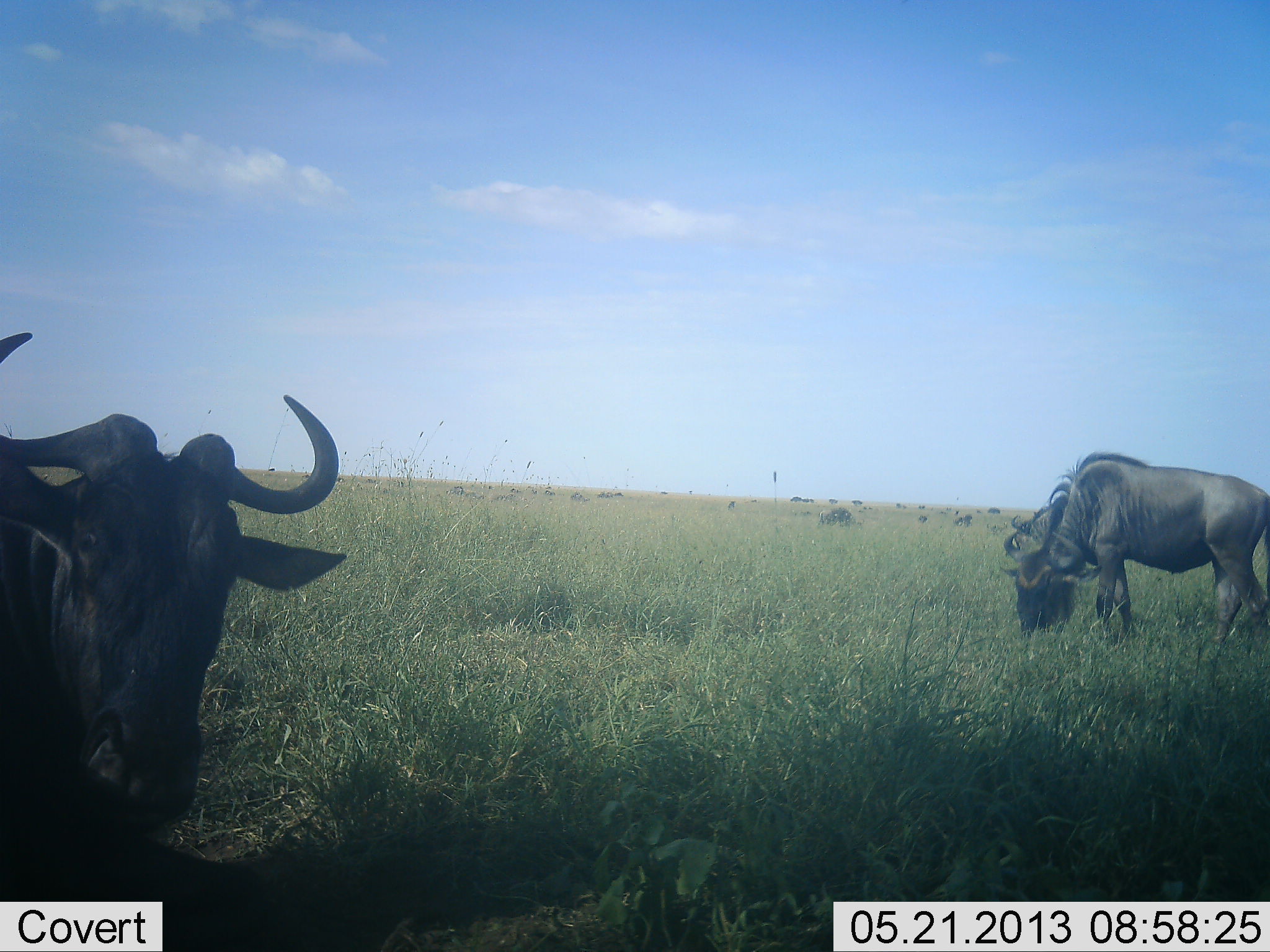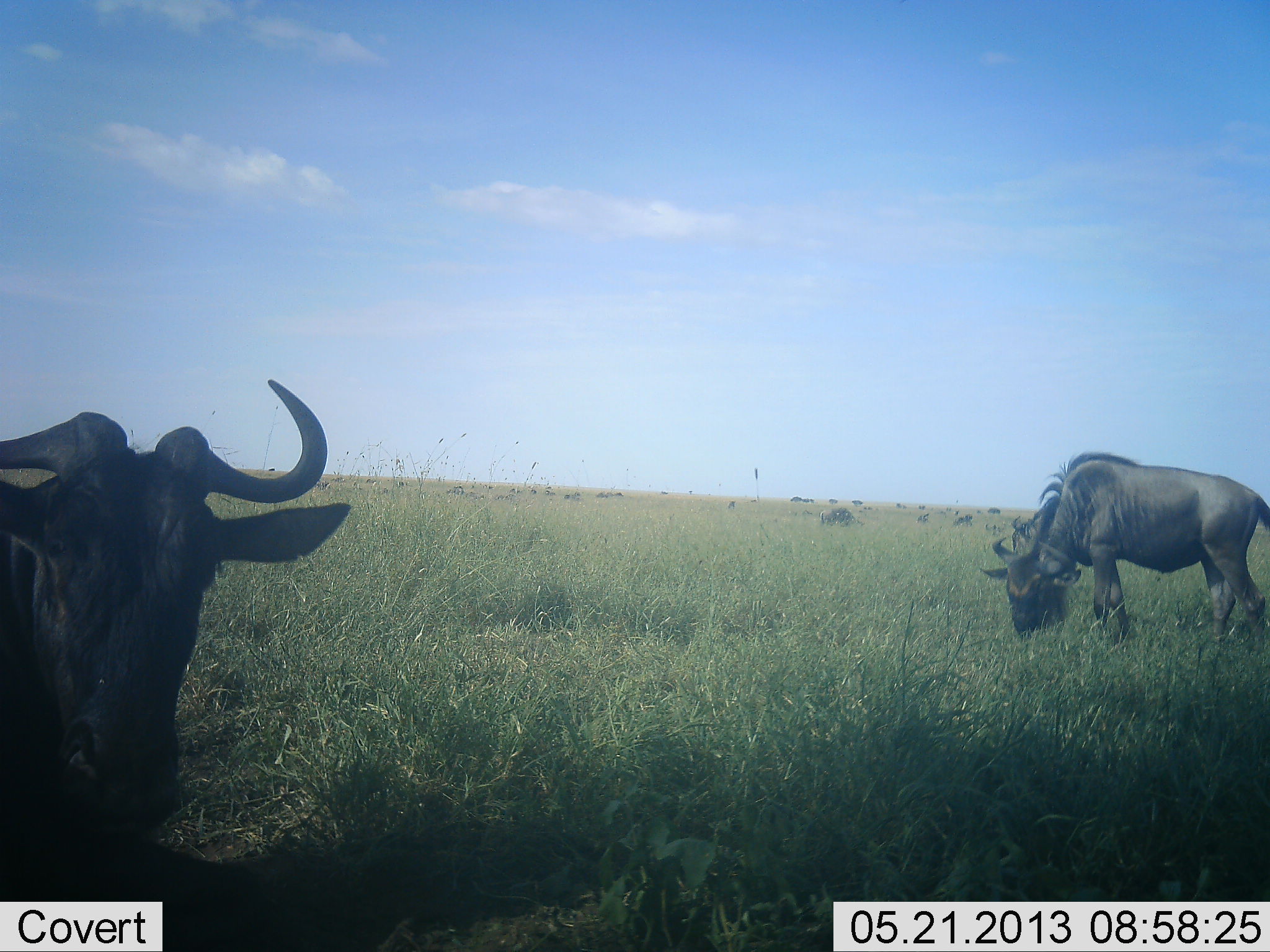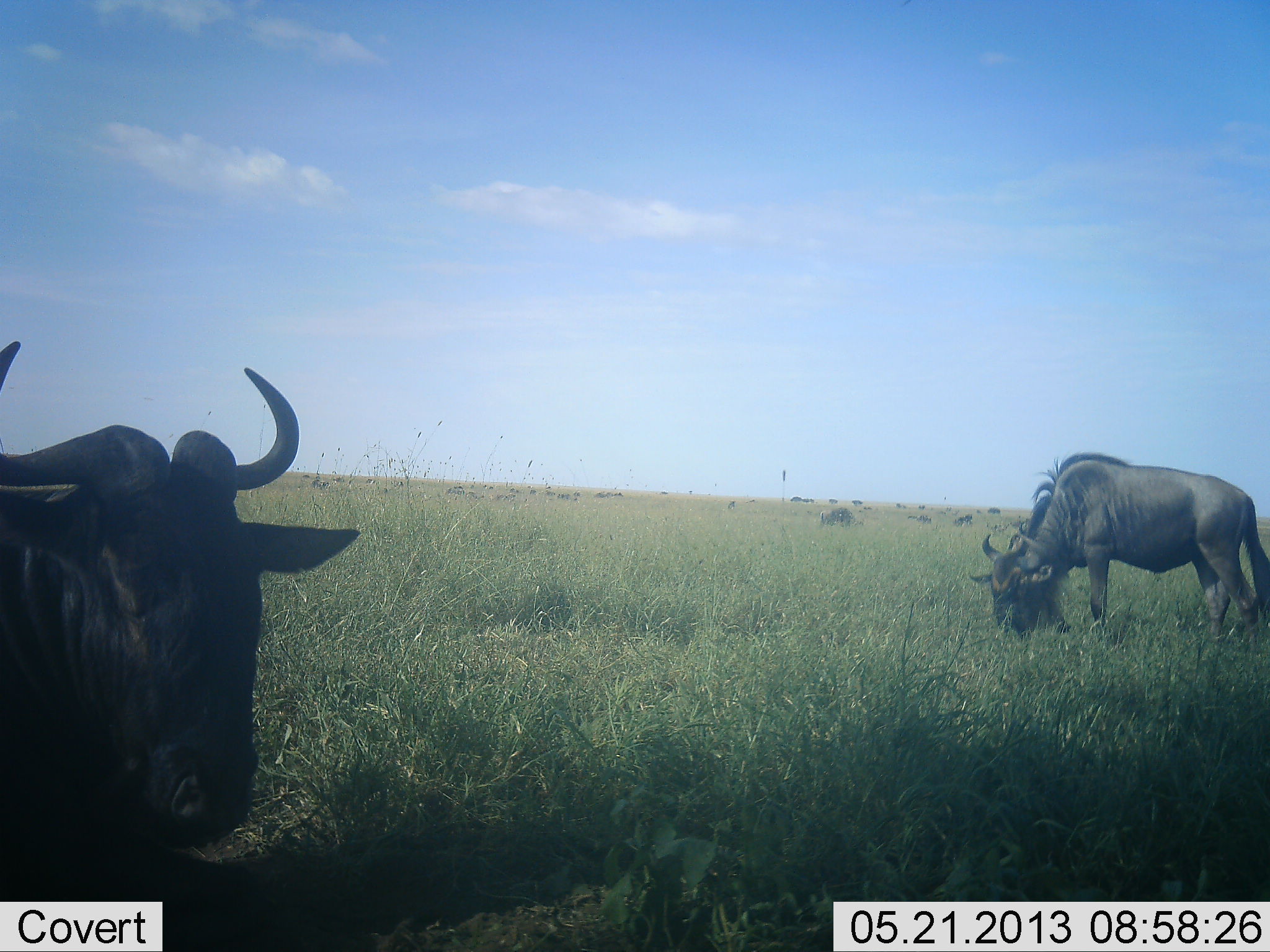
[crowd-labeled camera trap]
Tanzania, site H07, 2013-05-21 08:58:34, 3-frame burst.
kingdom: Animalia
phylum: Chordata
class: Mammalia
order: Artiodactyla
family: Bovidae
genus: Connochaetes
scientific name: Connochaetes taurinus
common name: blue wildebeest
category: wildebeest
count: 3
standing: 70%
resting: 50%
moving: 30%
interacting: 10%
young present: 0%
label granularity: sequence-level